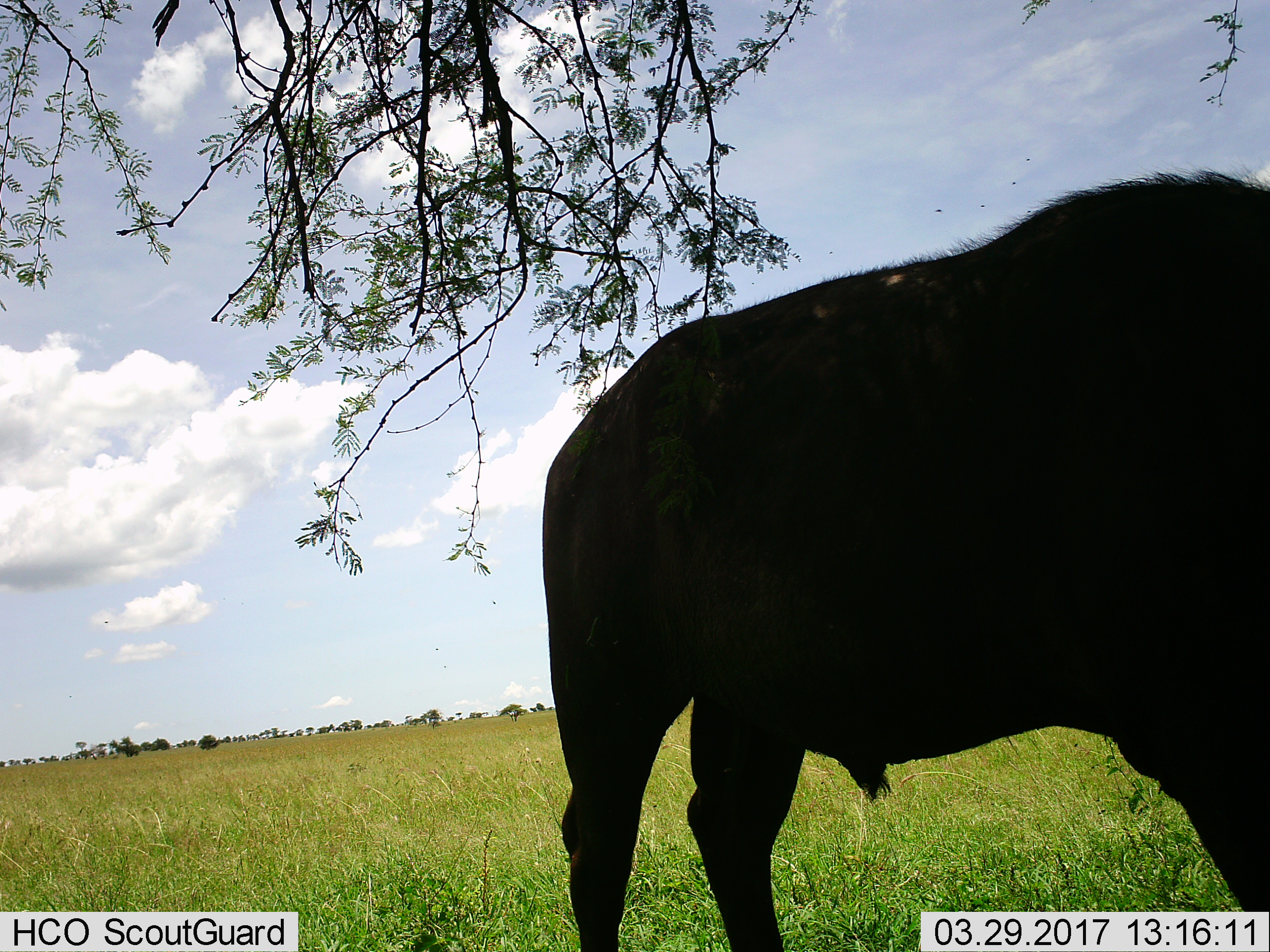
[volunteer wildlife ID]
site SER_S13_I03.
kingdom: Animalia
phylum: Chordata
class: Mammalia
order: Artiodactyla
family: Bovidae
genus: Connochaetes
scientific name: Connochaetes taurinus taurinus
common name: blue wildebeest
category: wildebeestblue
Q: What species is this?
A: Wildebeestblue (blue wildebeest) (Connochaetes taurinus taurinus).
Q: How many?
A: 1.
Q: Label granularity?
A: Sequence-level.